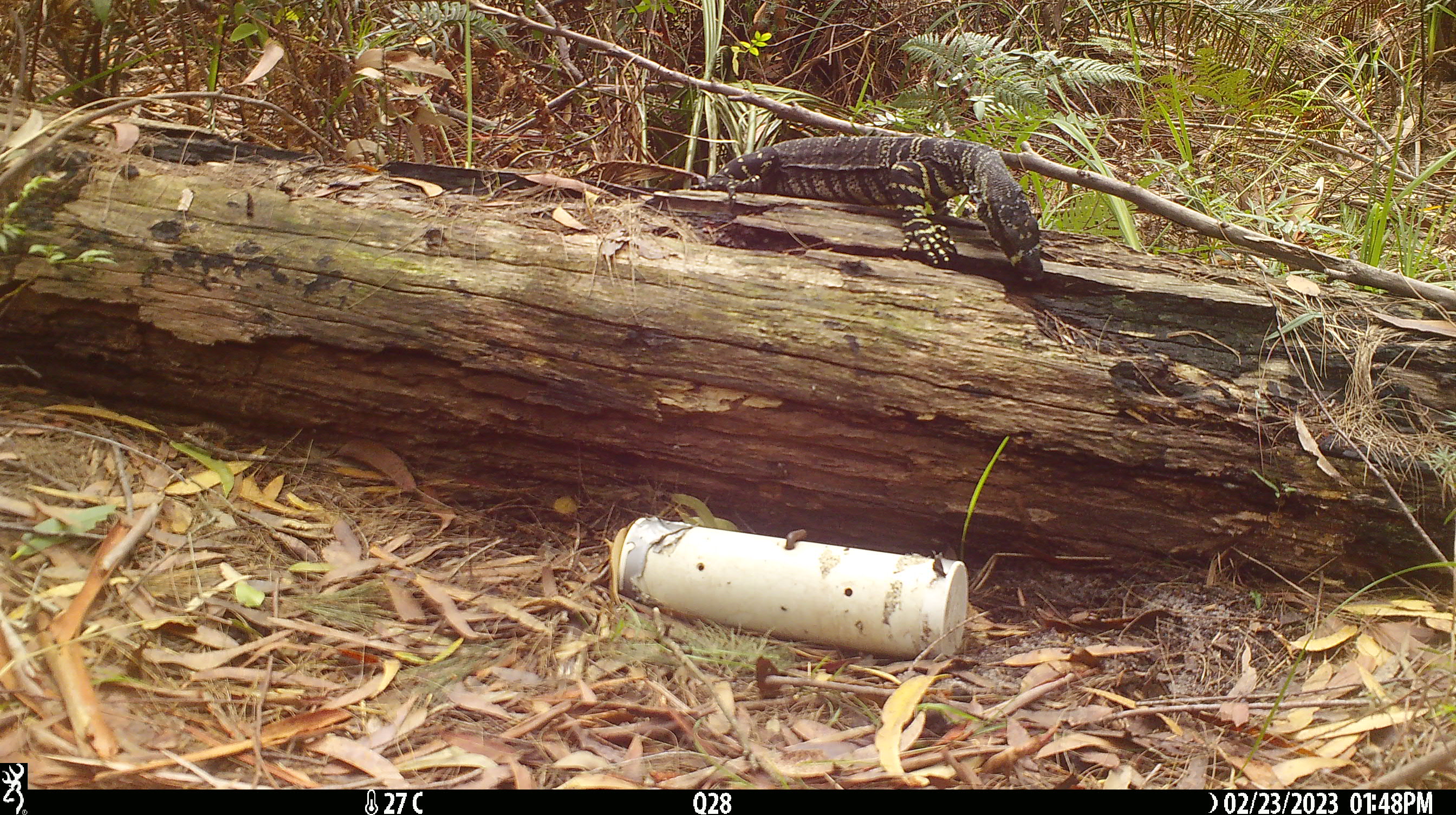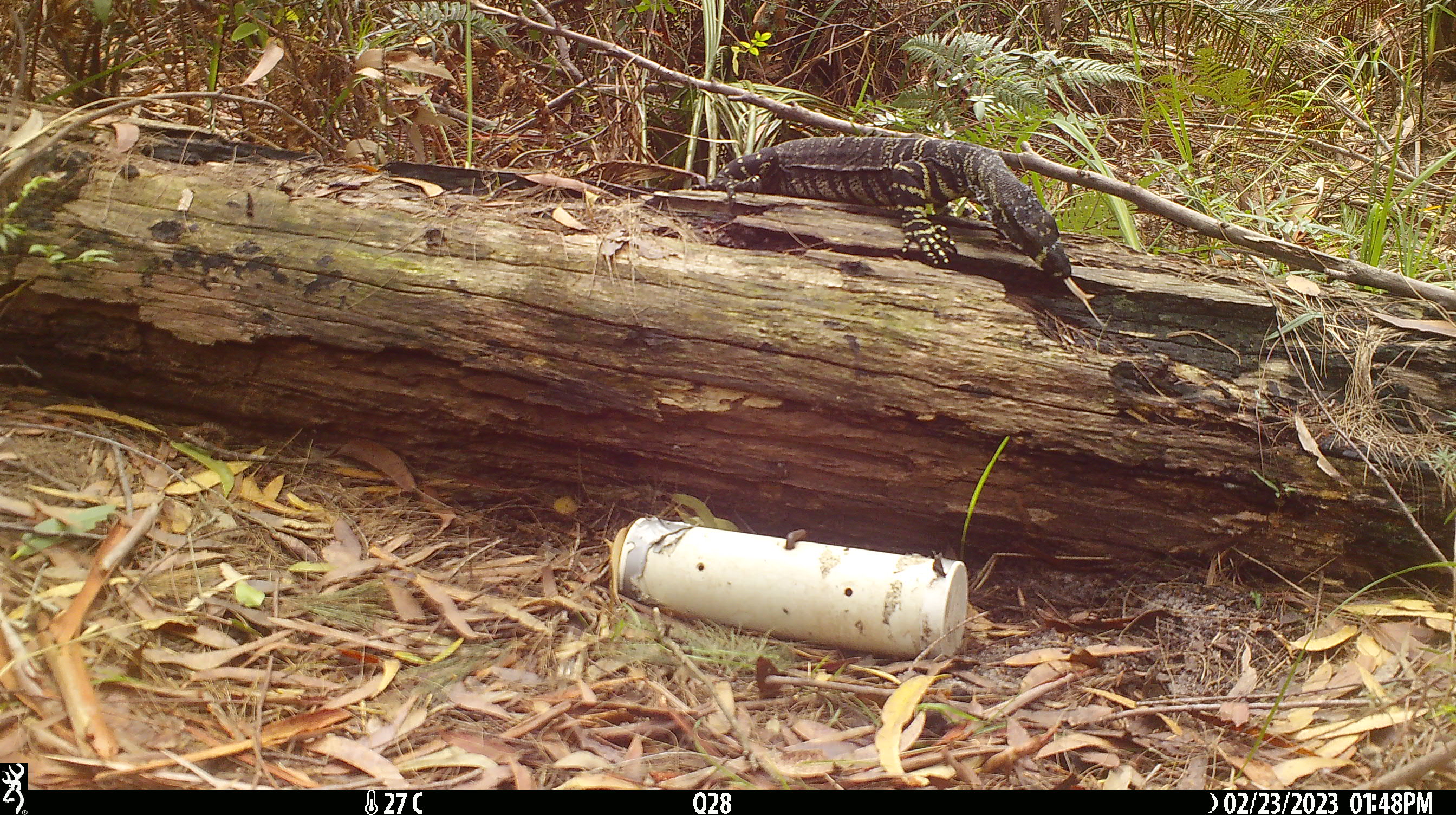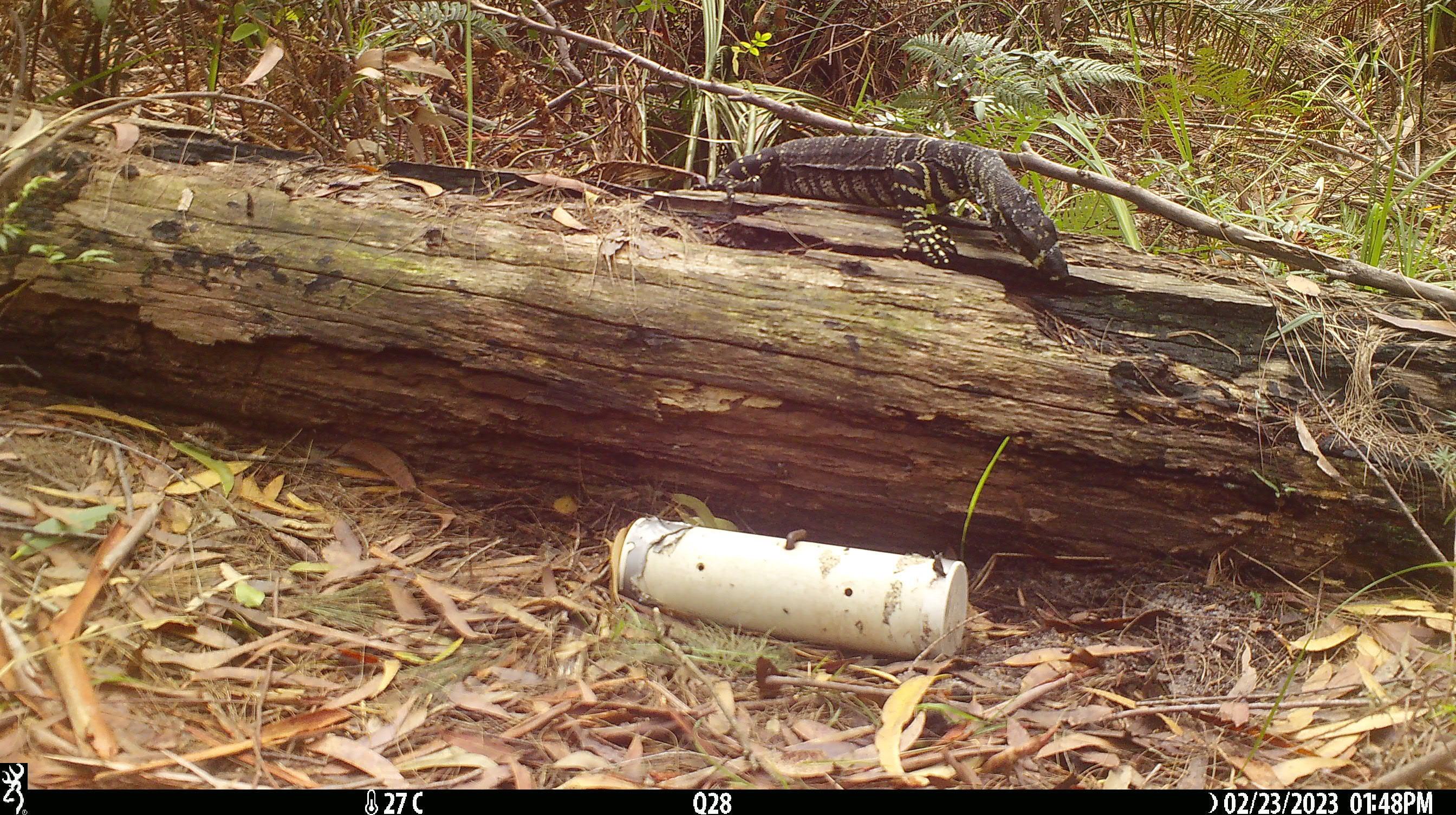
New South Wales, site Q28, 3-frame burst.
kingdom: Animalia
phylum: Chordata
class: Reptilia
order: Squamata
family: Varanidae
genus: Varanus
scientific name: Varanus varius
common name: lace monitor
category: goanna